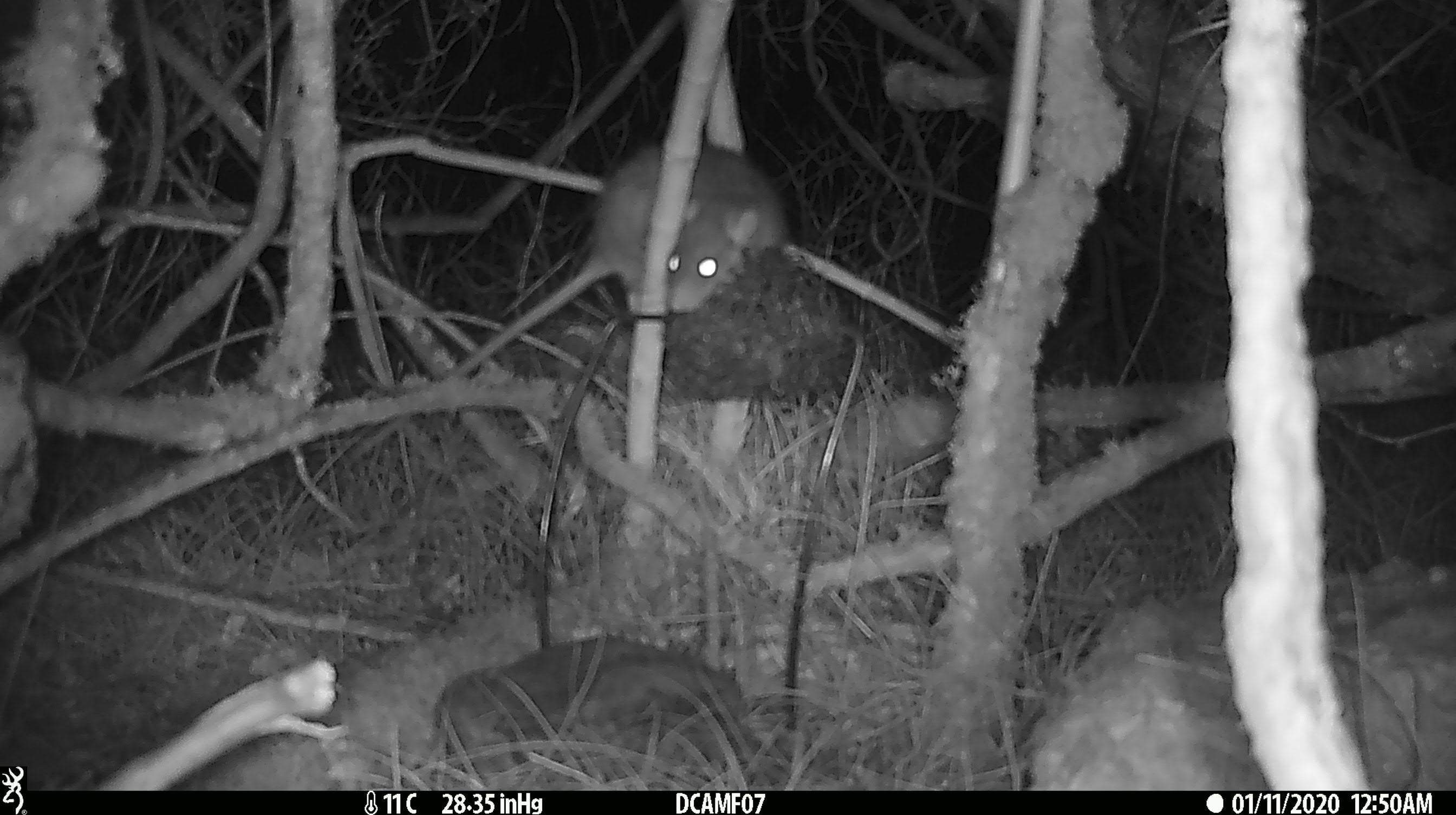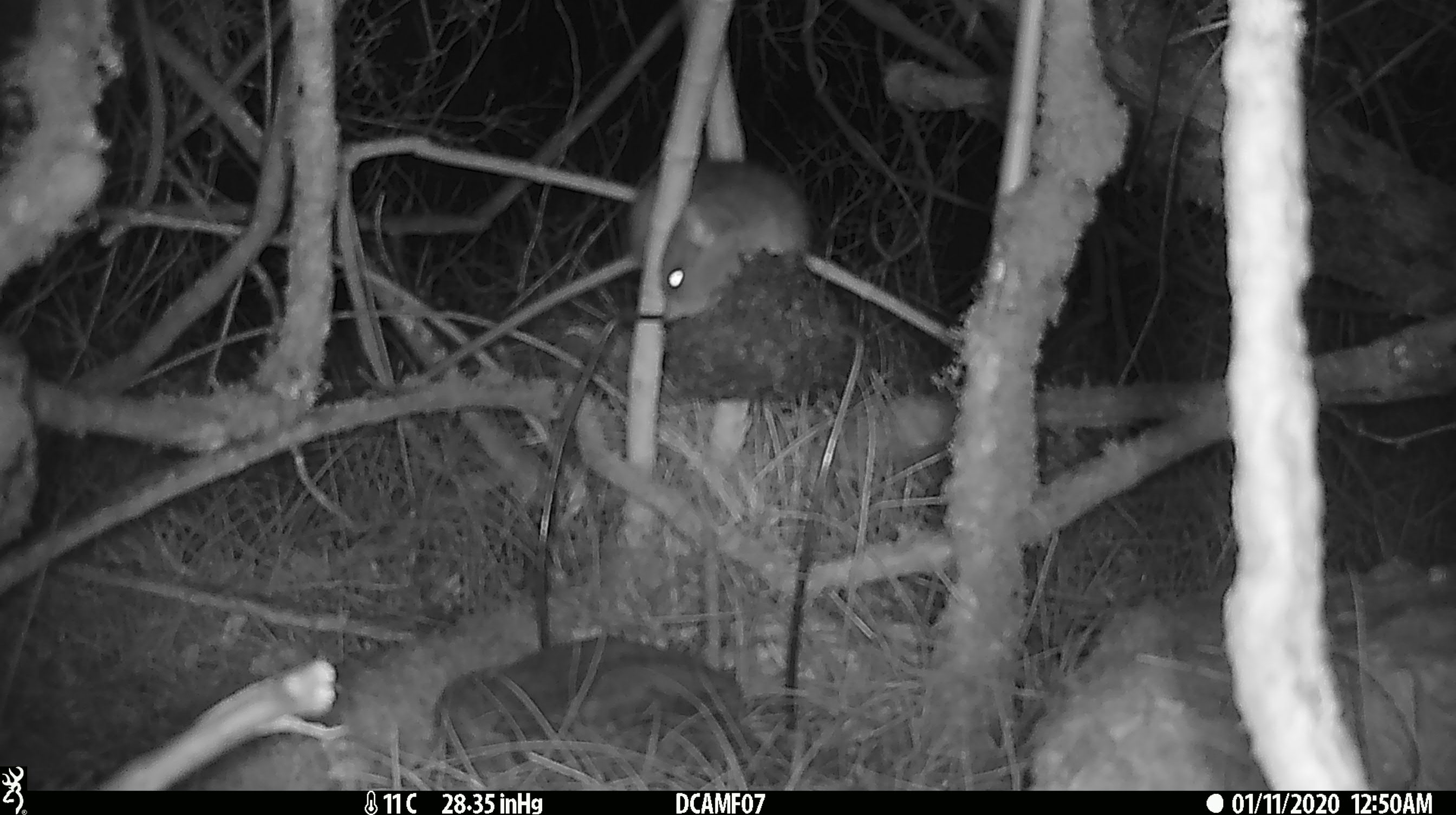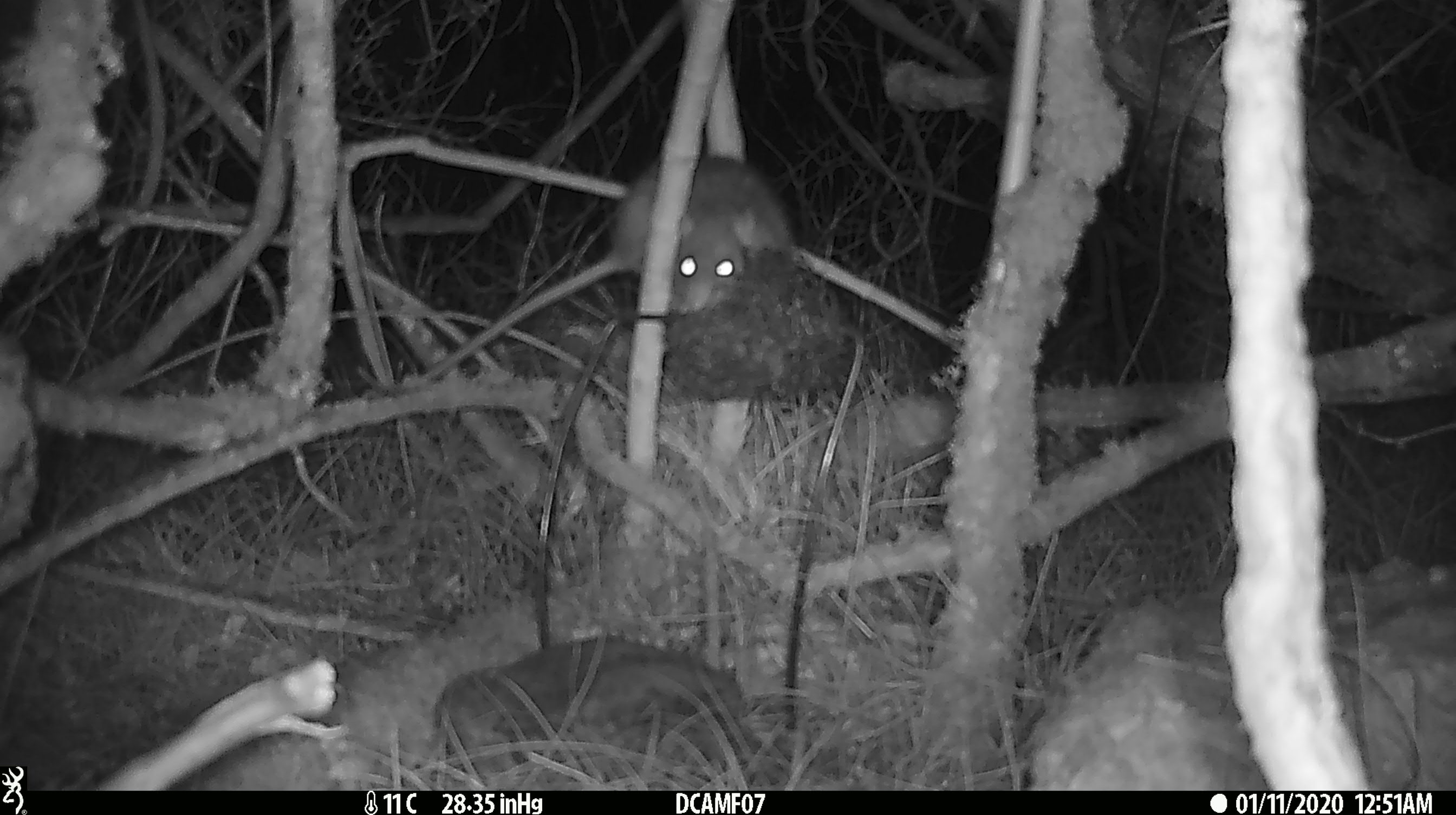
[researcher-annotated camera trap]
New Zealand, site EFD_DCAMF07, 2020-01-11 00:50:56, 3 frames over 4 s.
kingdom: Animalia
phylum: Chordata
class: Mammalia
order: Rodentia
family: Muridae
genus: Rattus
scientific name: Rattus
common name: rat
Rat (Rattus).